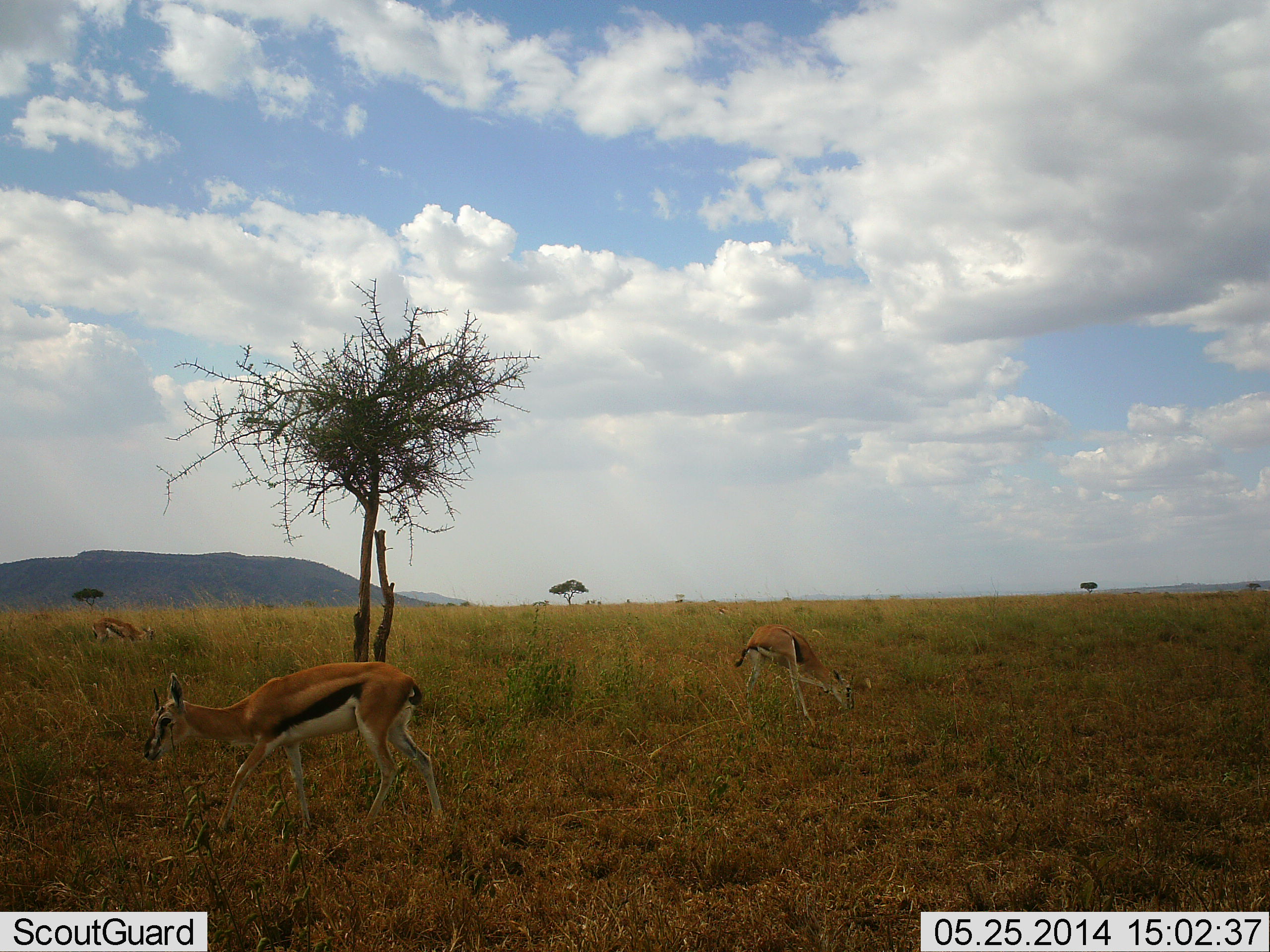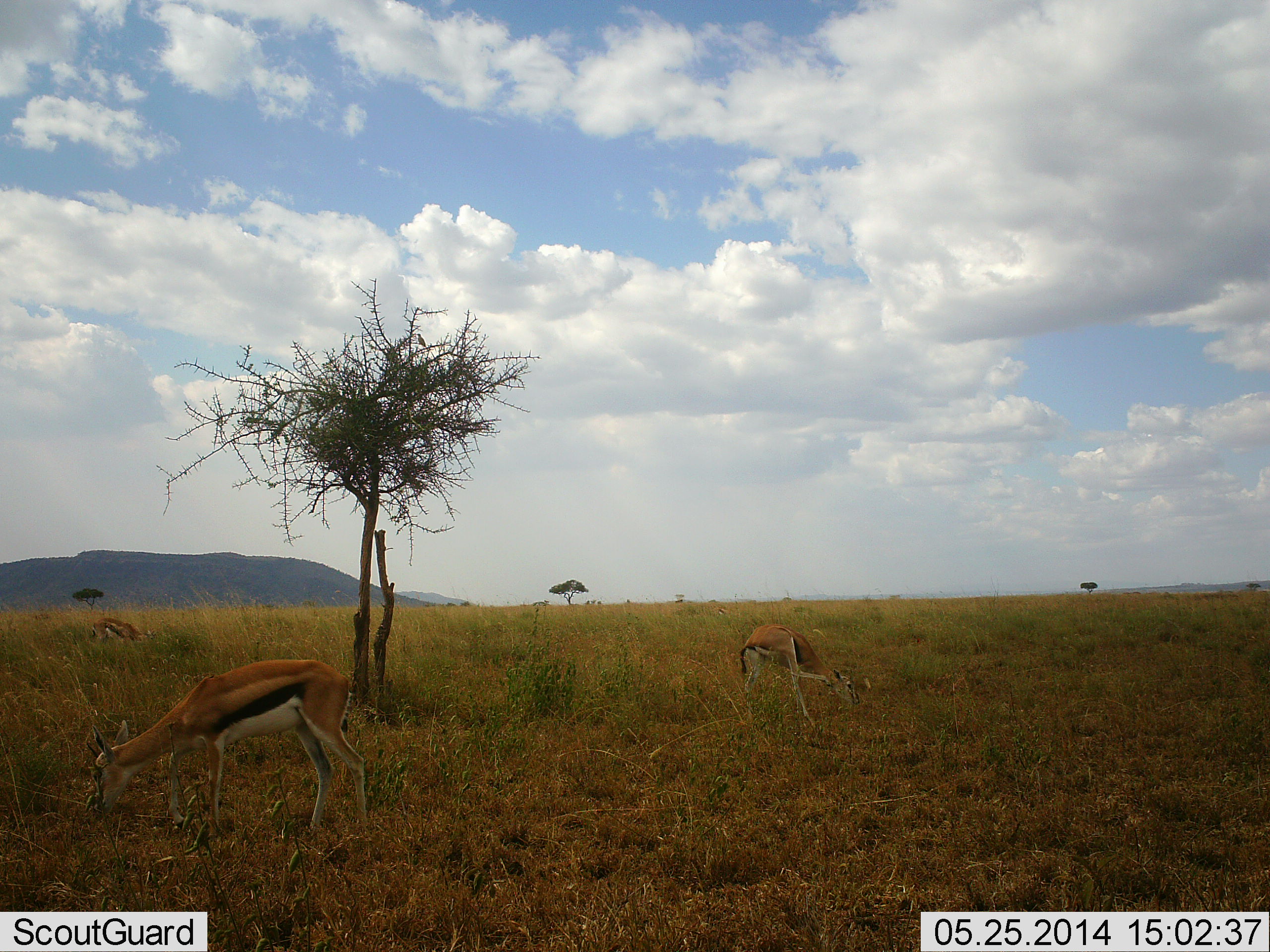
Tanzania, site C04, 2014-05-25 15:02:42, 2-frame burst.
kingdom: Animalia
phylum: Chordata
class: Mammalia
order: Artiodactyla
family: Bovidae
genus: Eudorcas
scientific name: Eudorcas thomsonii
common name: thomson's gazelle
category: gazellethomsons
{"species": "gazellethomsons (thomson's gazelle) (Eudorcas thomsonii)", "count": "3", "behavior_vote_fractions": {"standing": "20%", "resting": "0%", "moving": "30%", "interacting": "0%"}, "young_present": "0%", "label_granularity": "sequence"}